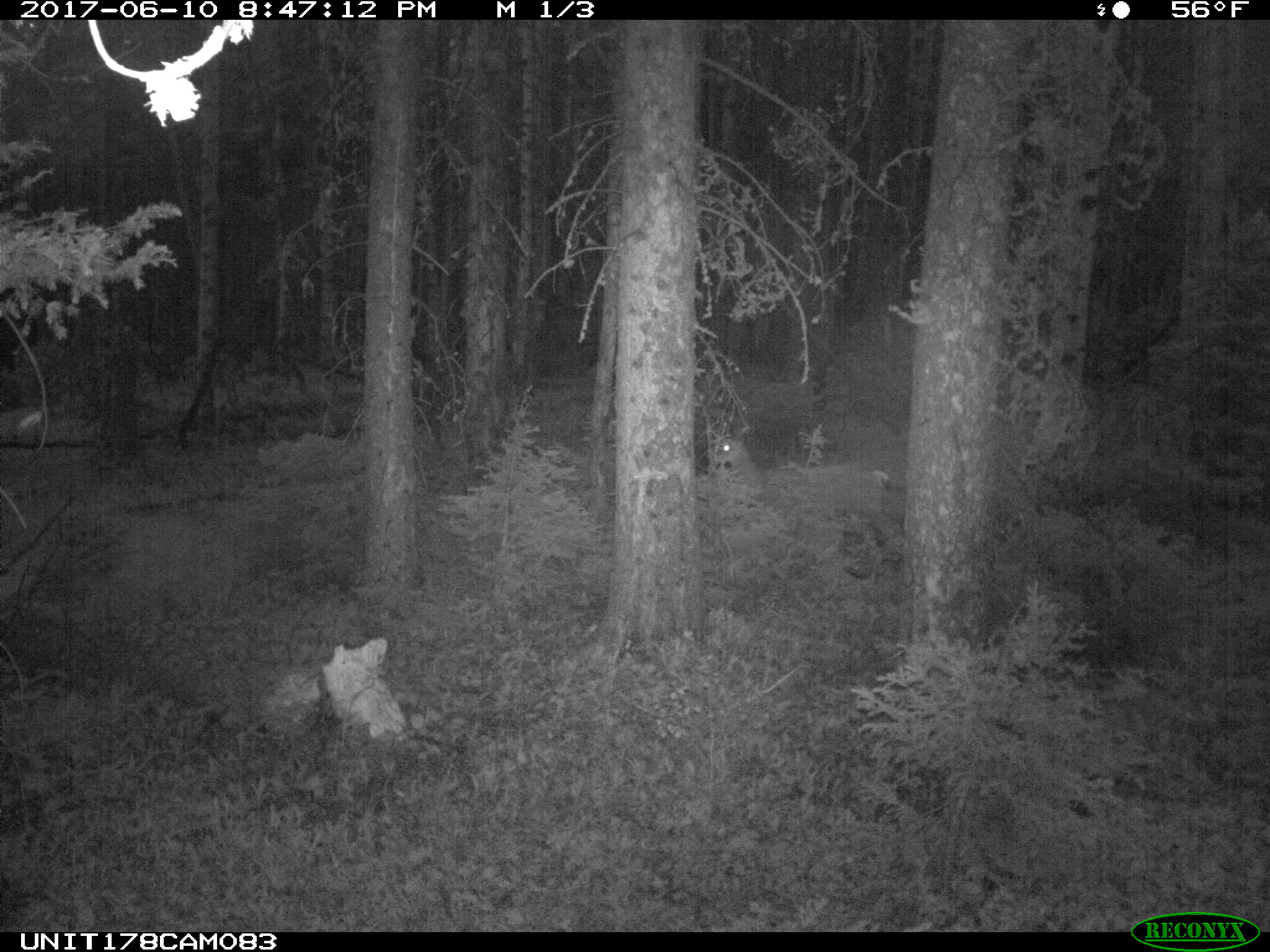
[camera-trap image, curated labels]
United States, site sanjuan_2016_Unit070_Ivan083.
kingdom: Animalia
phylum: Chordata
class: Mammalia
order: Artiodactyla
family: Cervidae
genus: Odocoileus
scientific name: Odocoileus hemionus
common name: mule deer